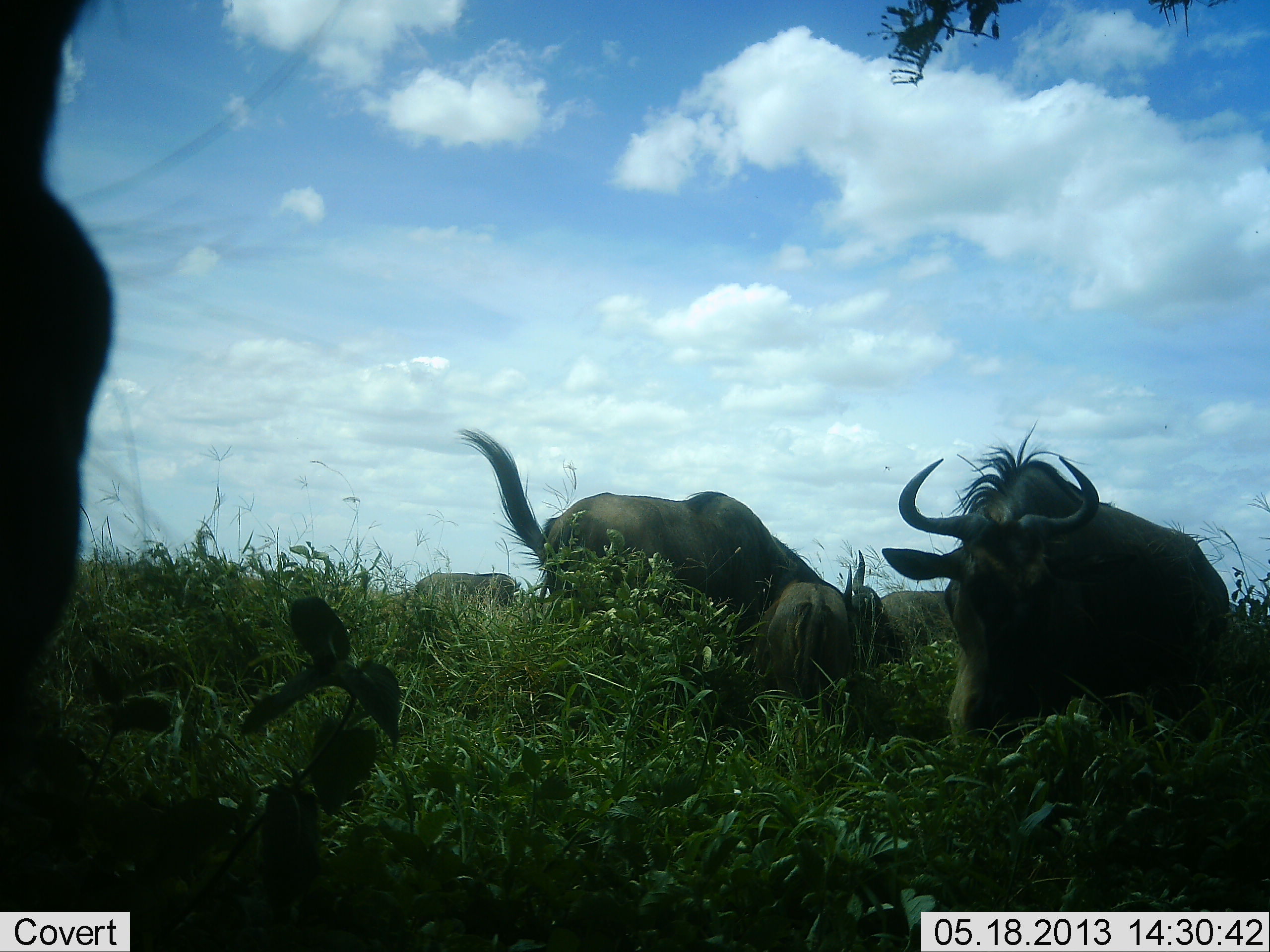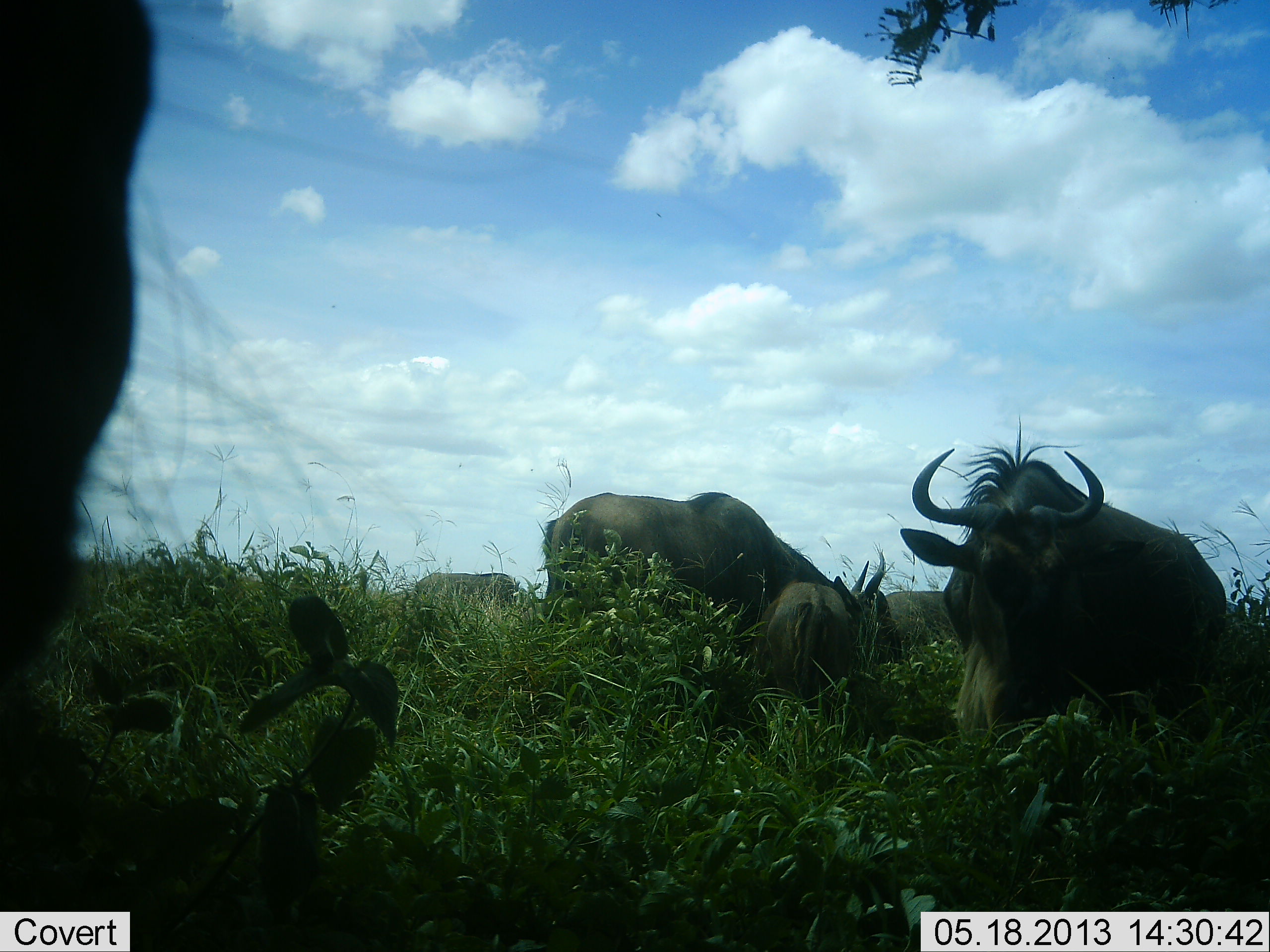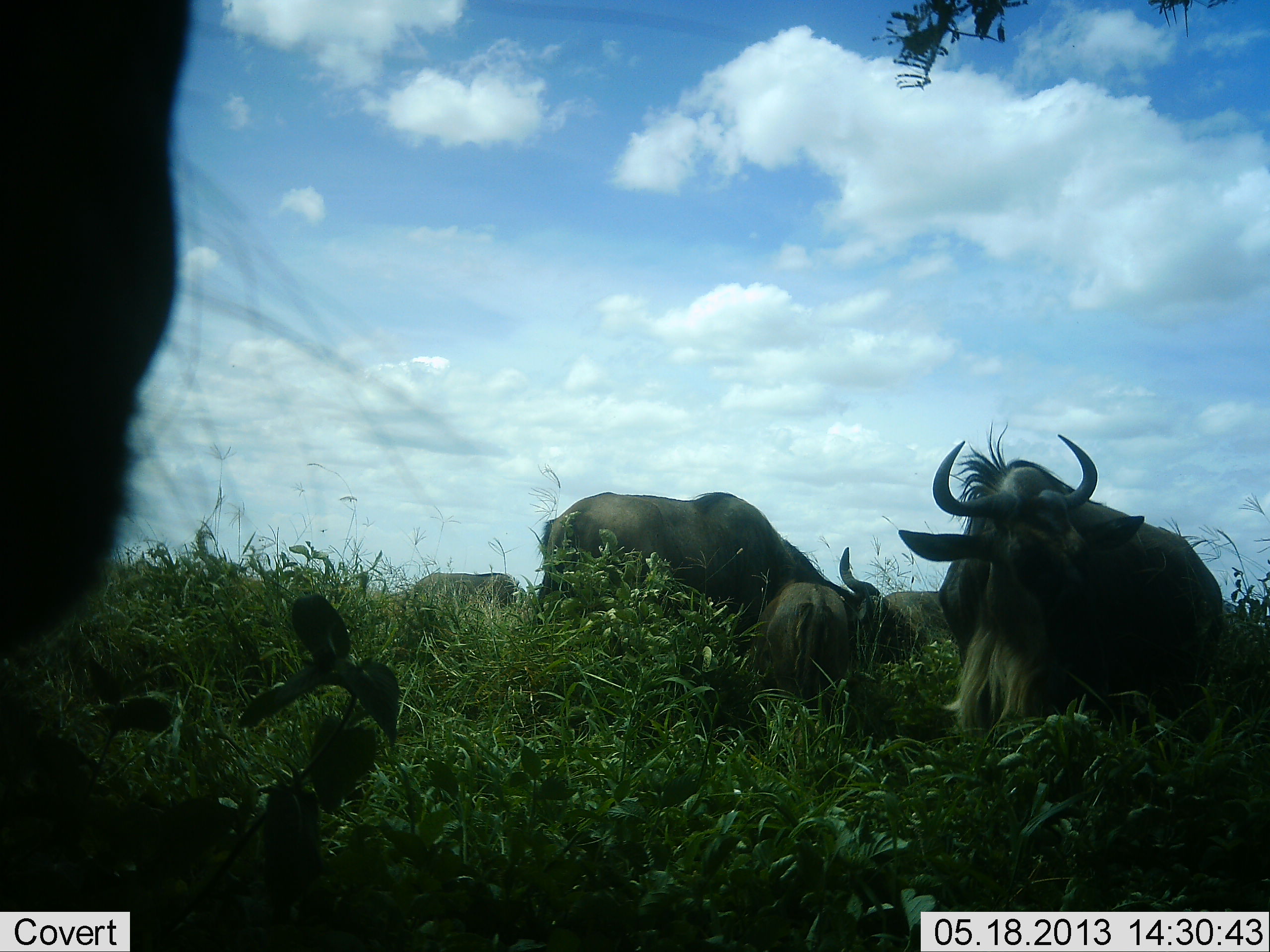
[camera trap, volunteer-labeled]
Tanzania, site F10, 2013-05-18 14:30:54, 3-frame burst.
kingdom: Animalia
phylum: Chordata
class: Mammalia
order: Artiodactyla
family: Bovidae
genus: Connochaetes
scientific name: Connochaetes taurinus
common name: blue wildebeest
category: wildebeest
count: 5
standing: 79%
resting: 21%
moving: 5%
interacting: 0%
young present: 63%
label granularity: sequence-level